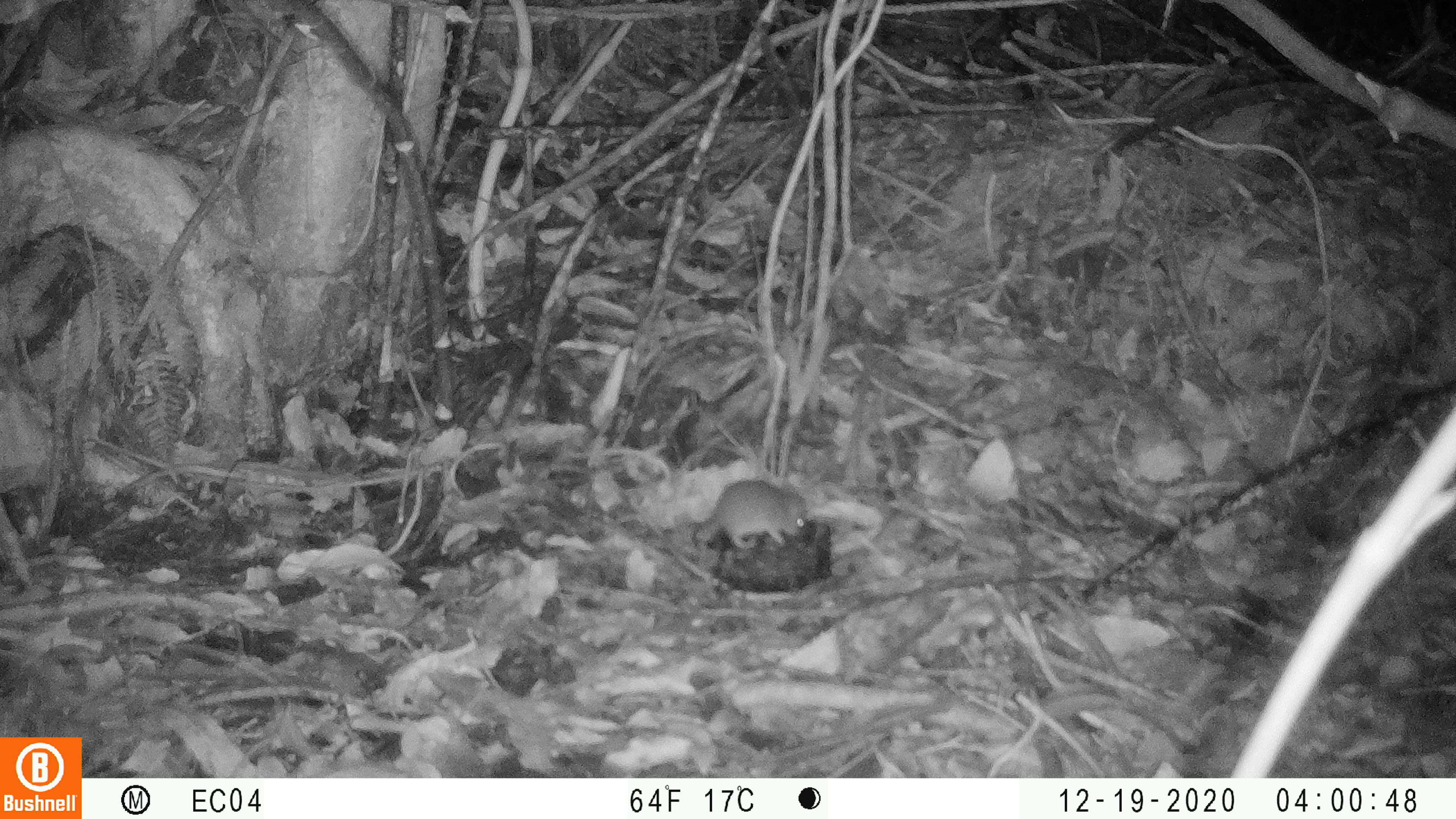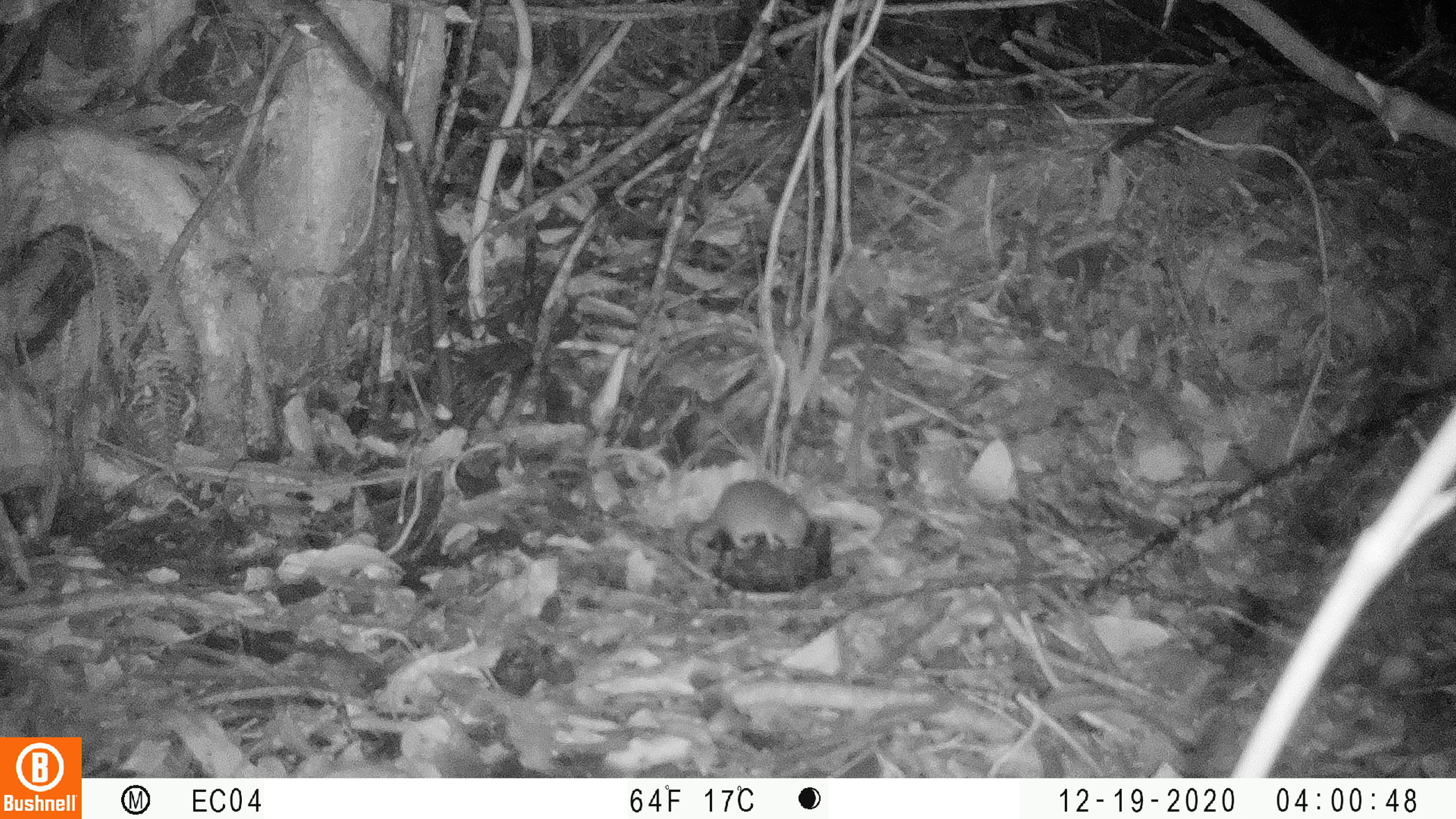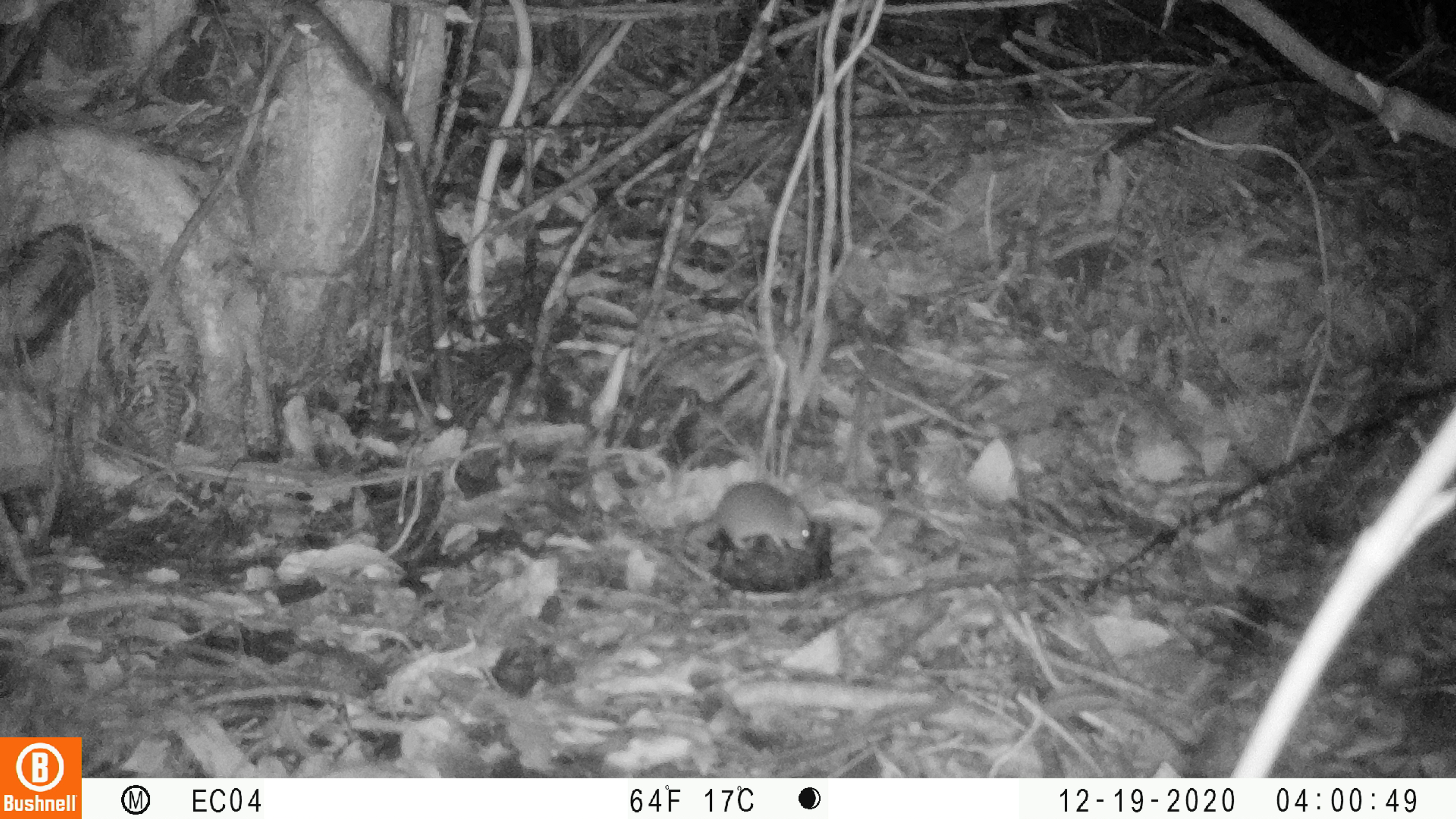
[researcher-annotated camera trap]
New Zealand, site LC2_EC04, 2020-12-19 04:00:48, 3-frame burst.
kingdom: Animalia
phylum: Chordata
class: Mammalia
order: Rodentia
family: Muridae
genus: Mus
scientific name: Mus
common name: mouse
Mouse (Mus).